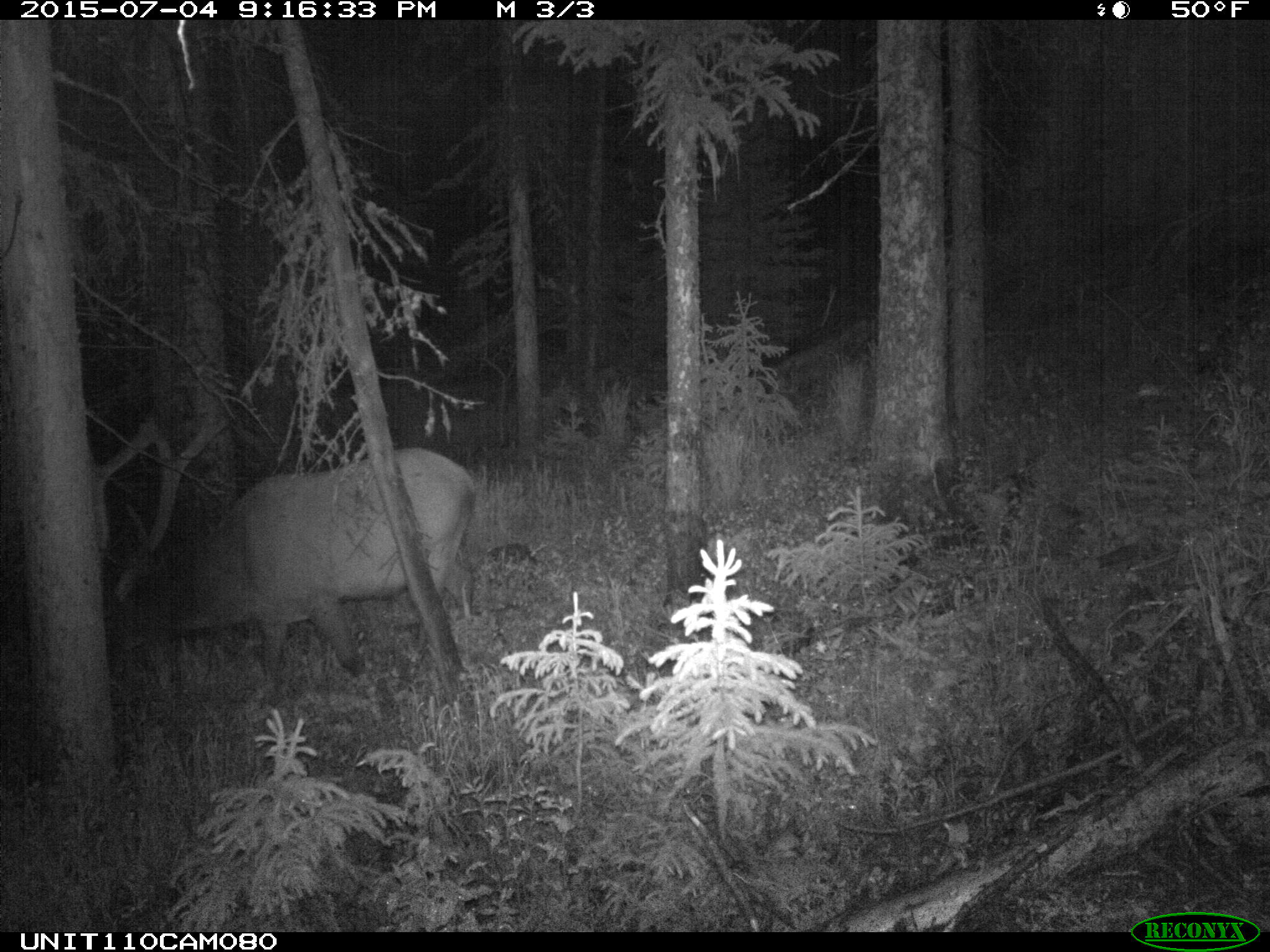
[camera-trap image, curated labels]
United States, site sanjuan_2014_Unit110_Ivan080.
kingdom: Animalia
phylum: Chordata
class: Mammalia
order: Artiodactyla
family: Cervidae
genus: Cervus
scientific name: Cervus elaphus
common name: red deer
Cervus elaphus (red deer).